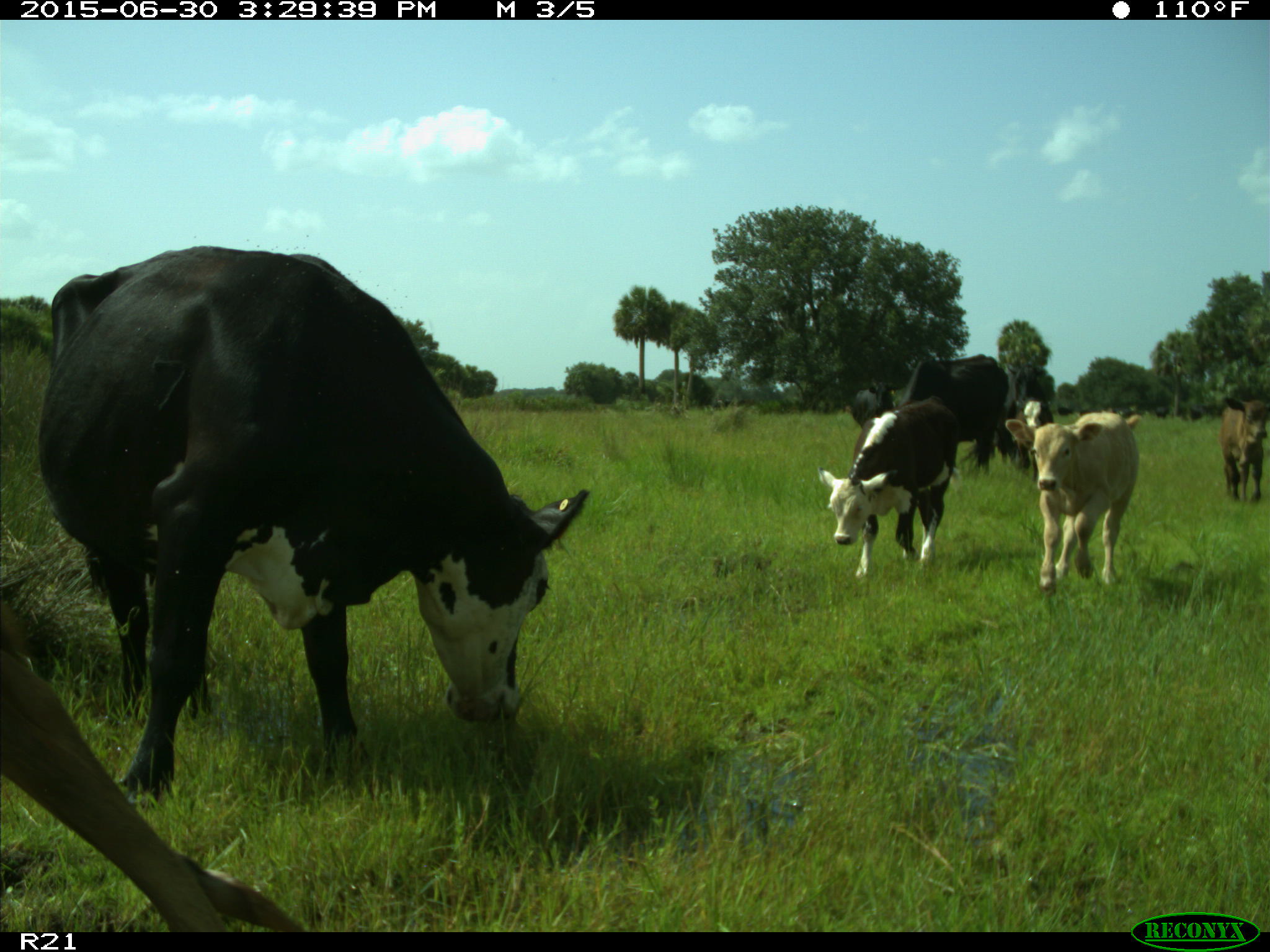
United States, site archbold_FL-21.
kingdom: Animalia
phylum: Chordata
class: Mammalia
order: Artiodactyla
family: Bovidae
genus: Bos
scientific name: Bos taurus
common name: domestic cow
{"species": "Bos taurus (domestic cow)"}